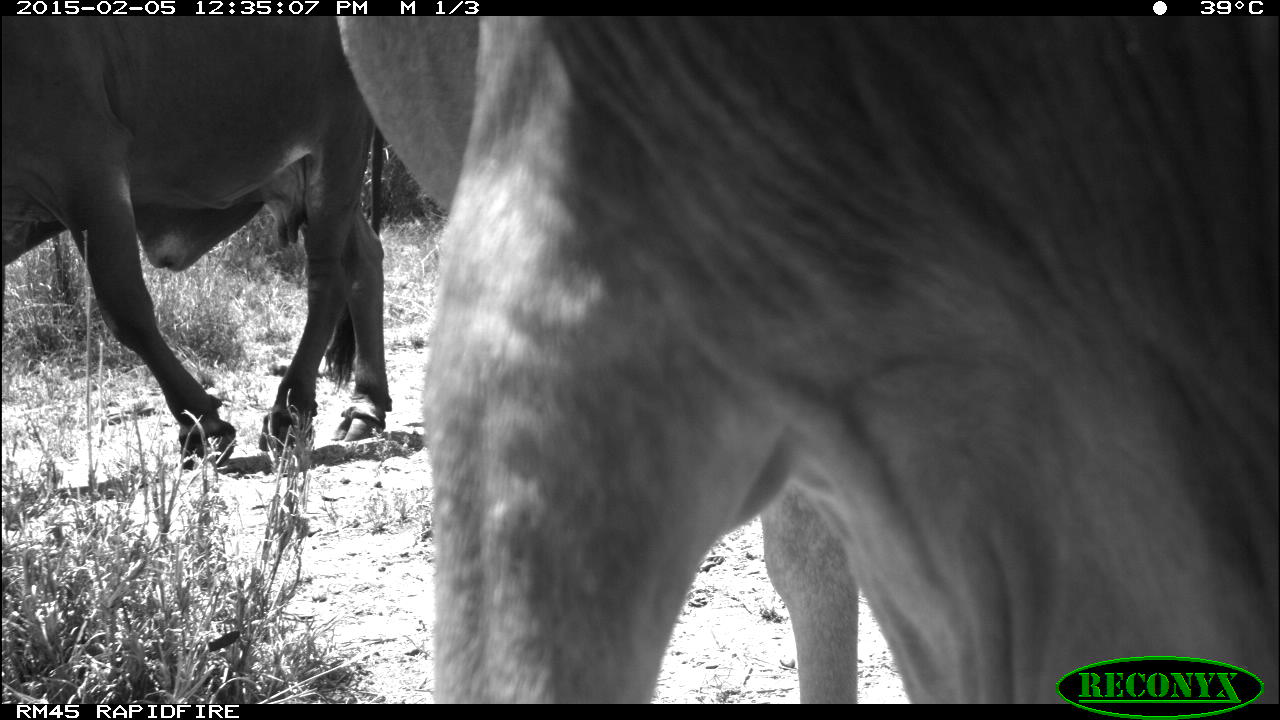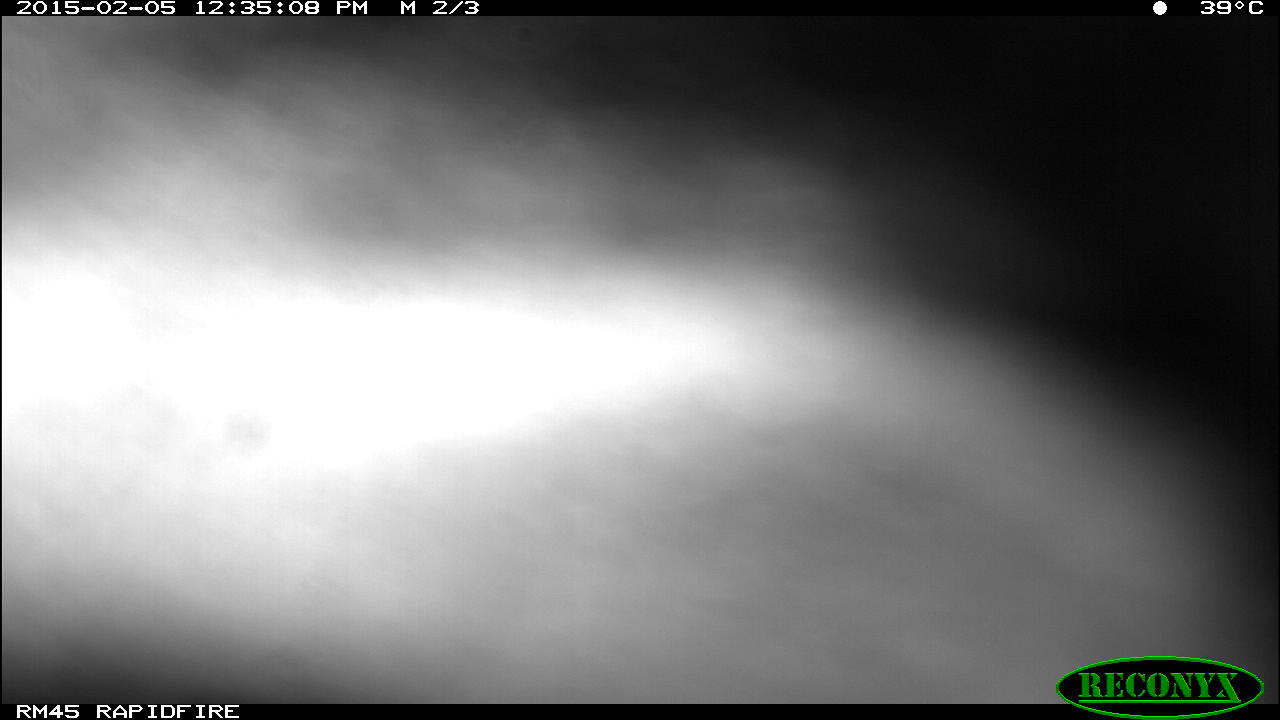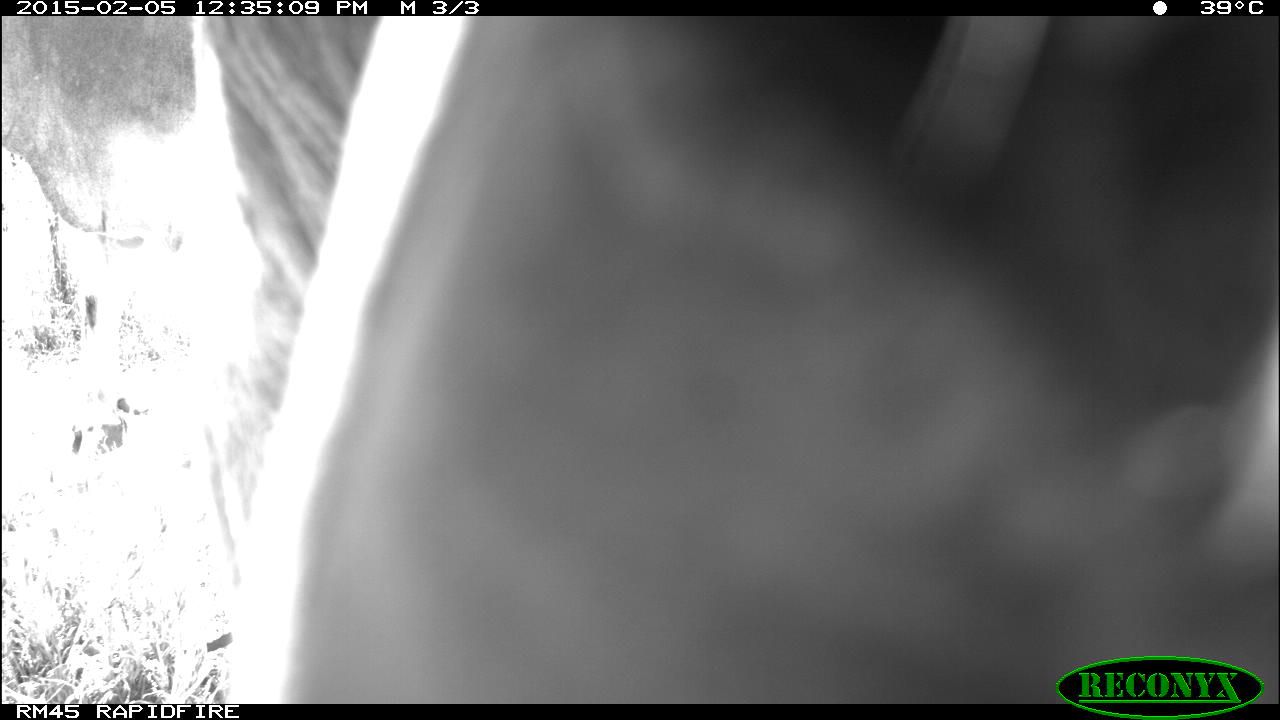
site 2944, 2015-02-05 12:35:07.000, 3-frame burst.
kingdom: Animalia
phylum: Chordata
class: Mammalia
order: Artiodactyla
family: Bovidae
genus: Bos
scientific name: Bos taurus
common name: domestic cattle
Bos taurus (domestic cattle), count 11.